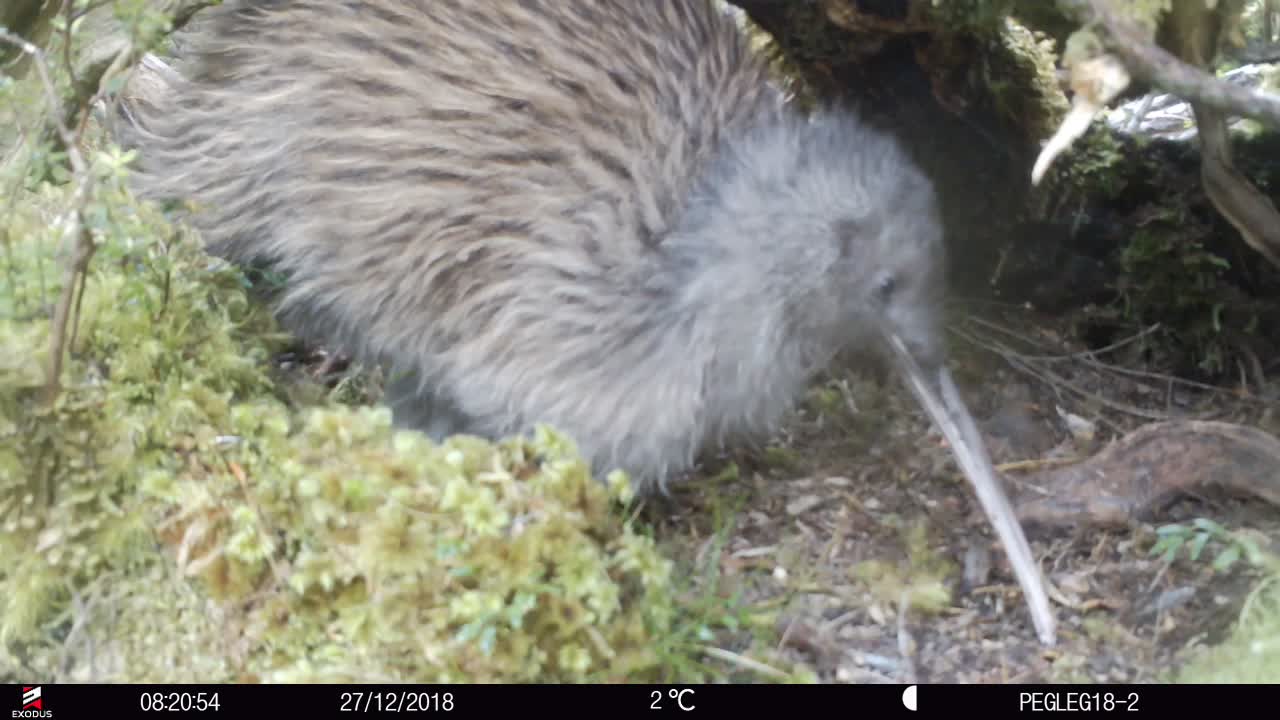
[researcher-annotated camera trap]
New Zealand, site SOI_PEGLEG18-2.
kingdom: Animalia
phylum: Chordata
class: Aves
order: Apterygiformes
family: Apterygidae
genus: Apteryx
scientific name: Apteryx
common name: kiwi